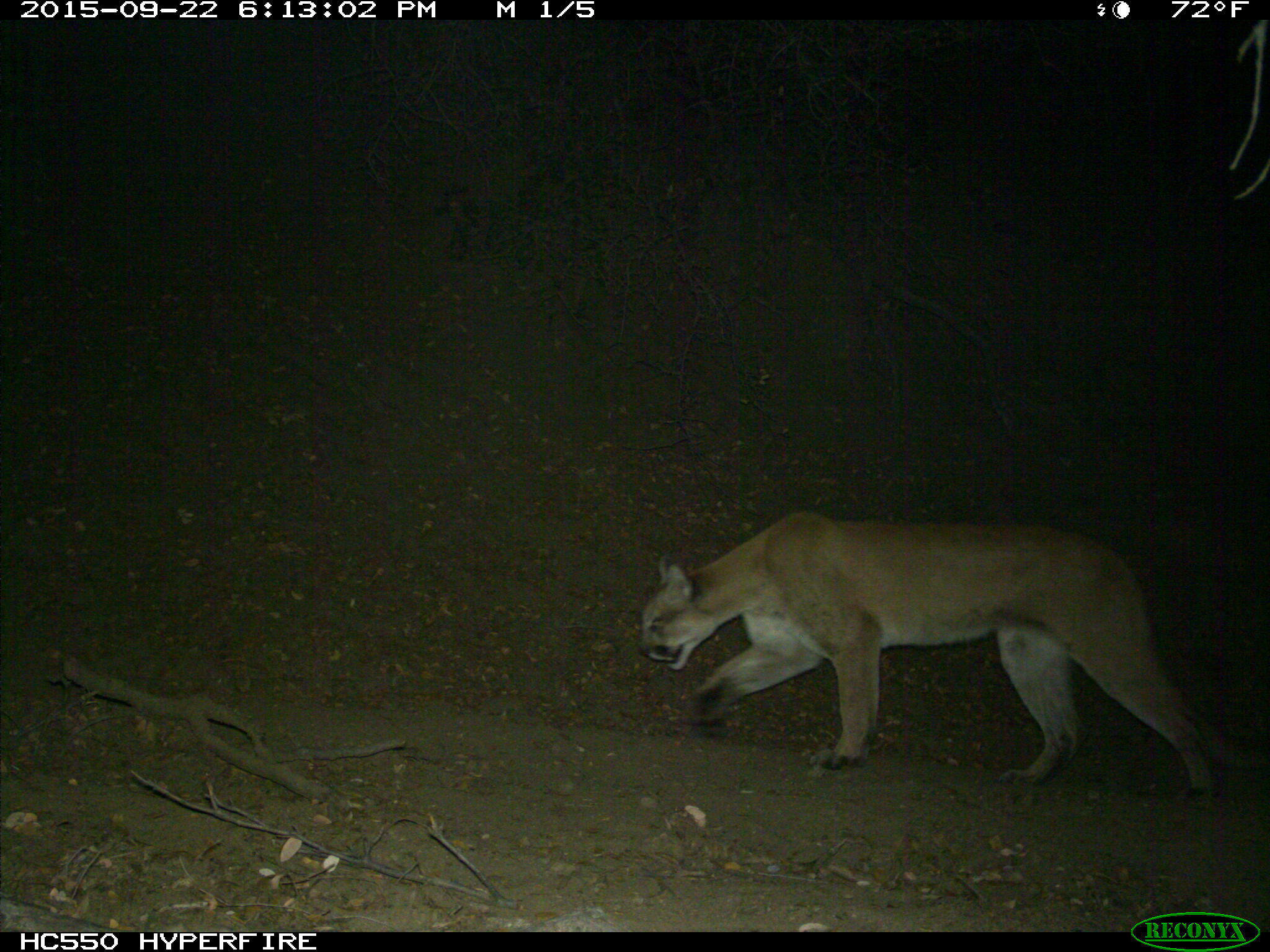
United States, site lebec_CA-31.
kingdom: Animalia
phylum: Chordata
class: Mammalia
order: Carnivora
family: Felidae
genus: Puma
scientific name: Puma concolor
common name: mountain lion